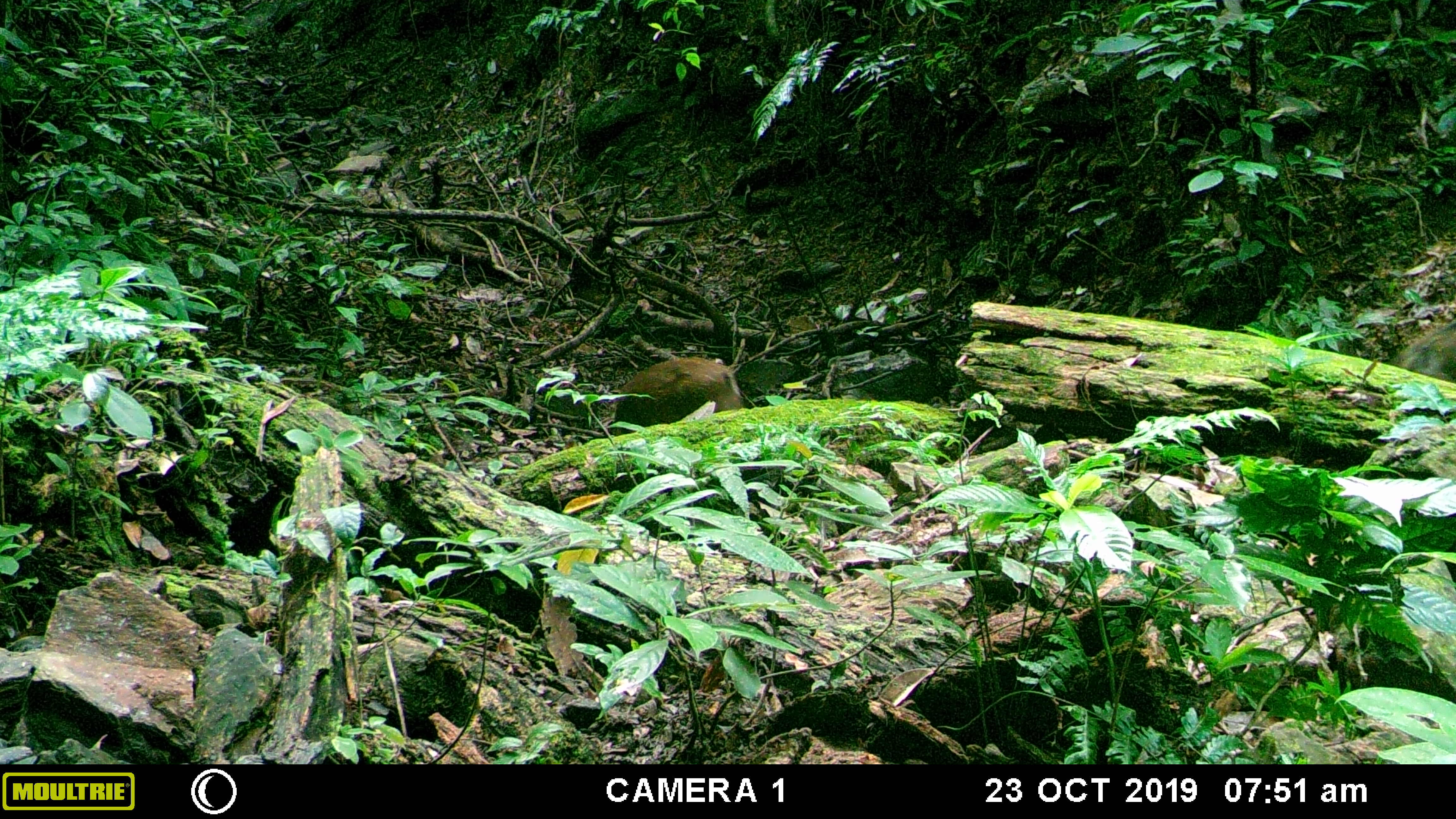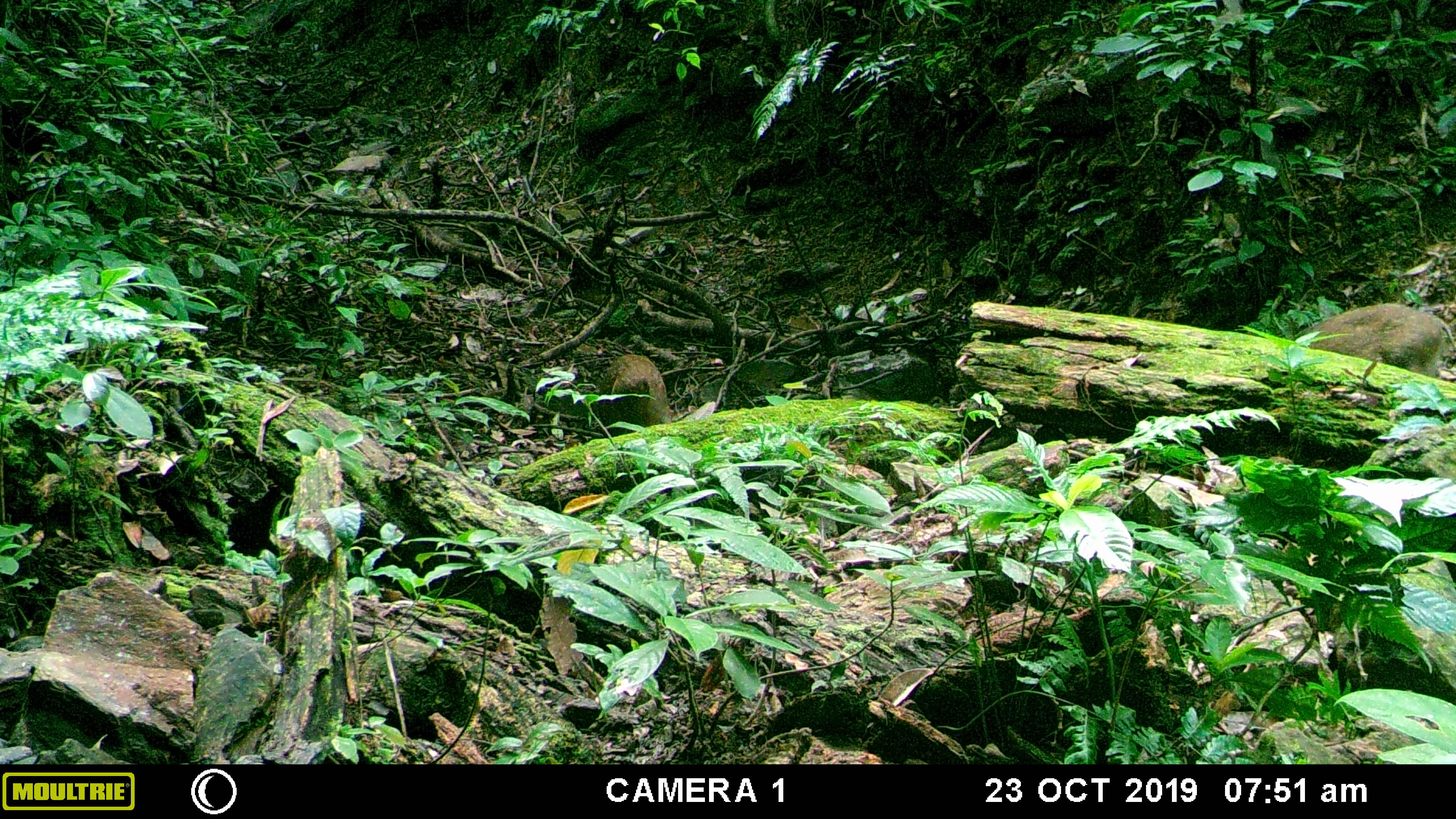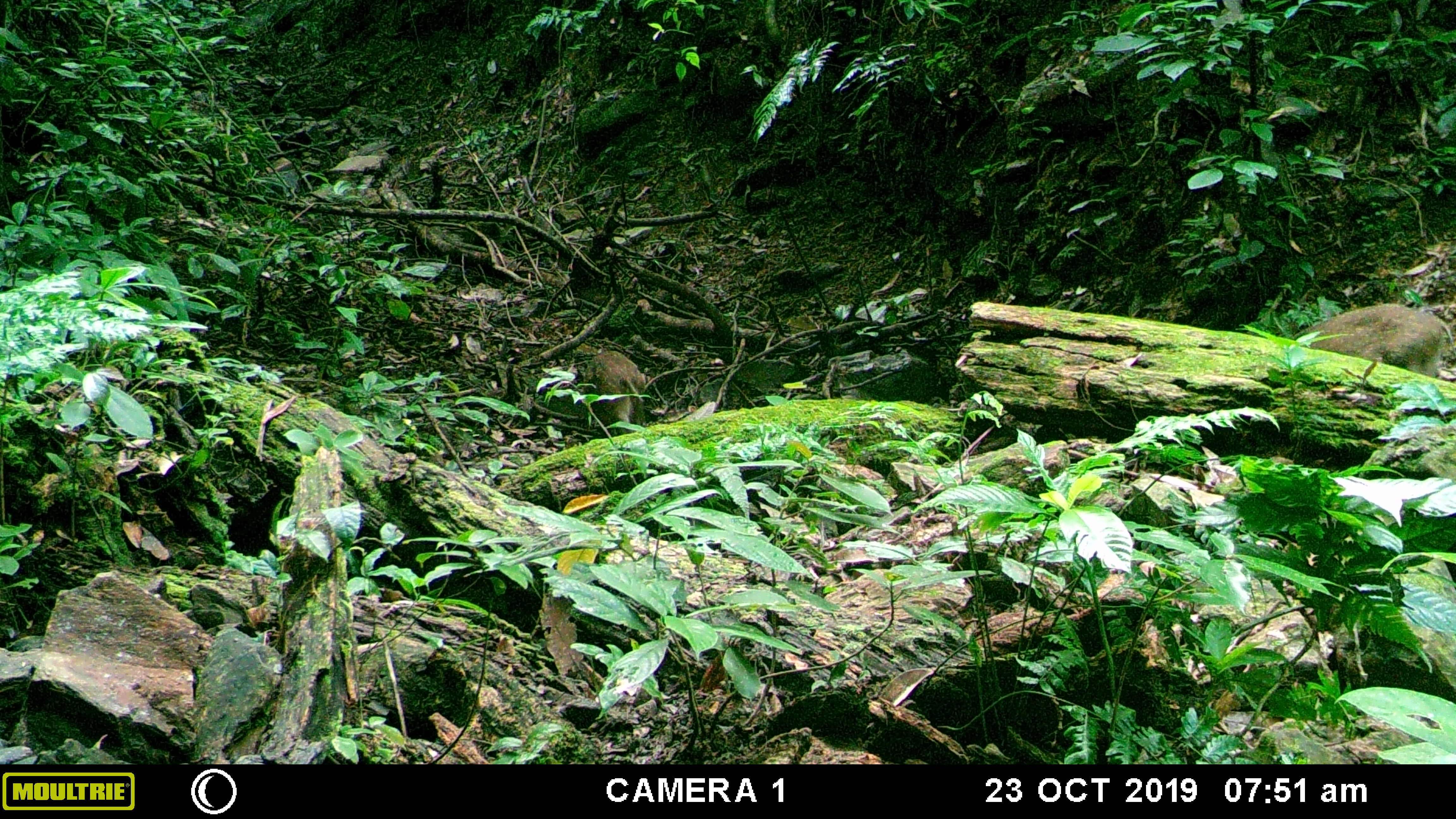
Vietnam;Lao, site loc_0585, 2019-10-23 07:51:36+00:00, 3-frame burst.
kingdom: Animalia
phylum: Chordata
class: Mammalia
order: Artiodactyla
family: Suidae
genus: Sus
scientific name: Sus scrofa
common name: eurasian wild pig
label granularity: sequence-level